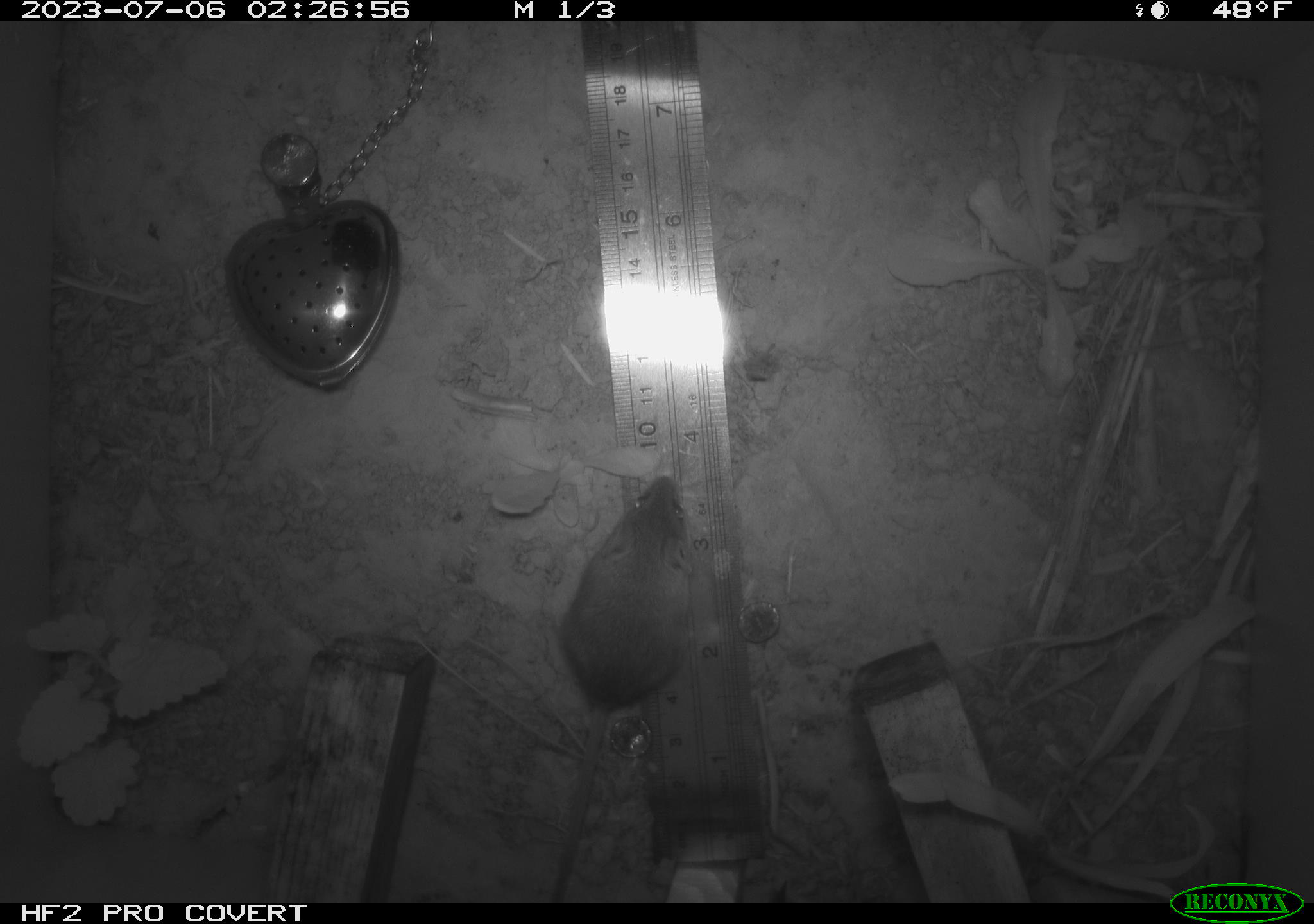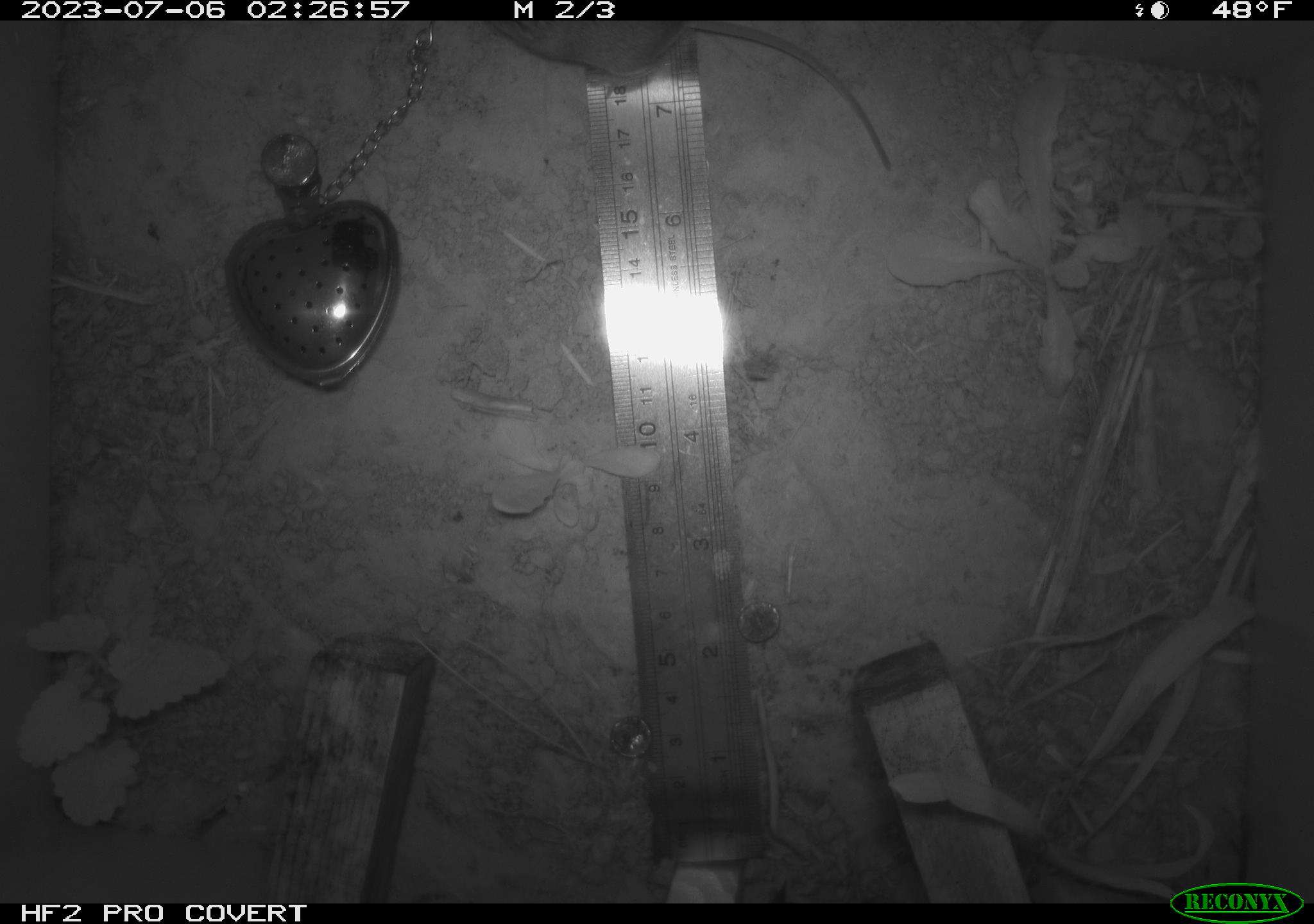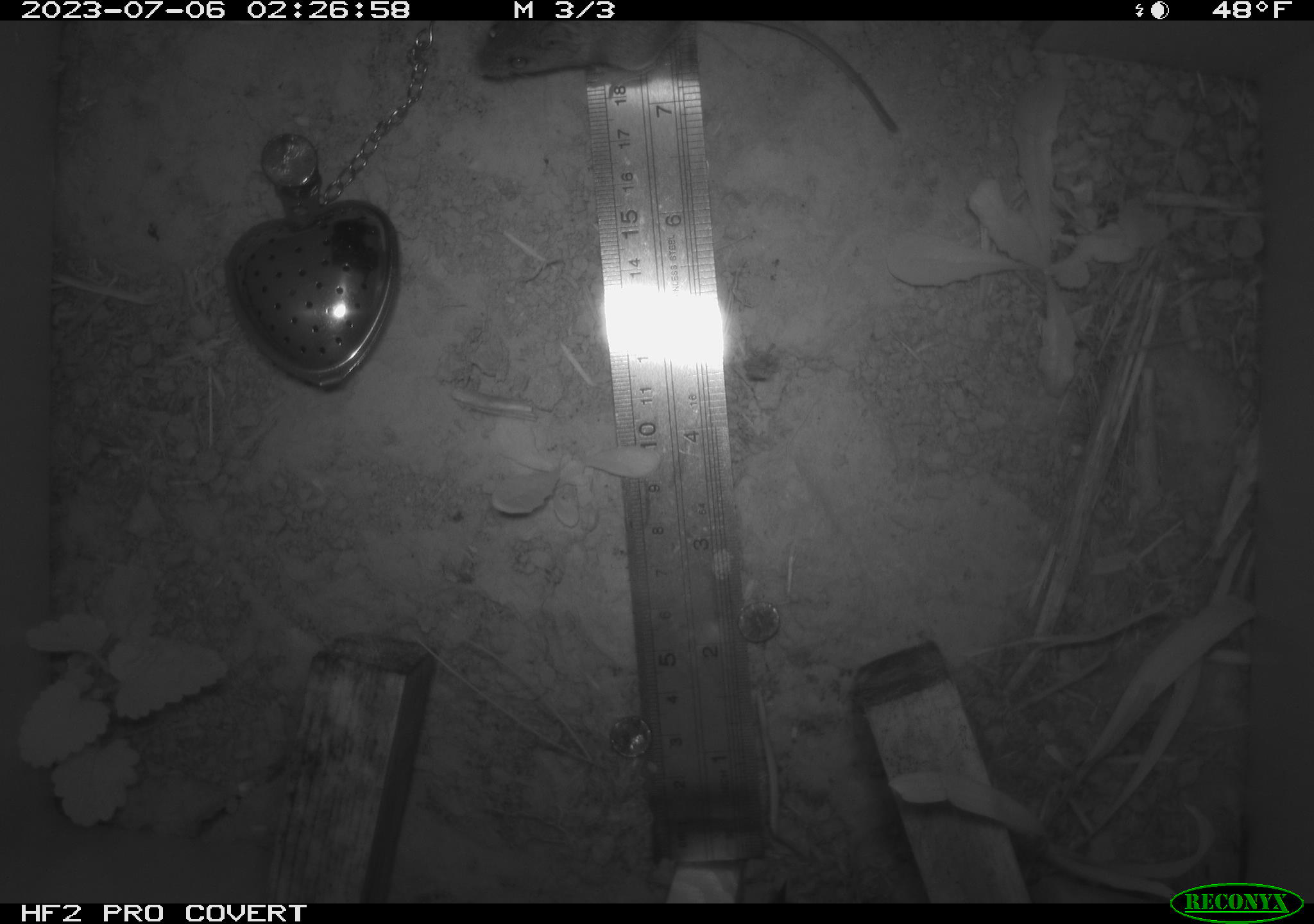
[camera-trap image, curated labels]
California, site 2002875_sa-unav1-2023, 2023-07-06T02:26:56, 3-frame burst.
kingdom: Animalia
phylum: Chordata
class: Mammalia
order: Rodentia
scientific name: Rodentia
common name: mouse species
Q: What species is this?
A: Mouse species (Rodentia).